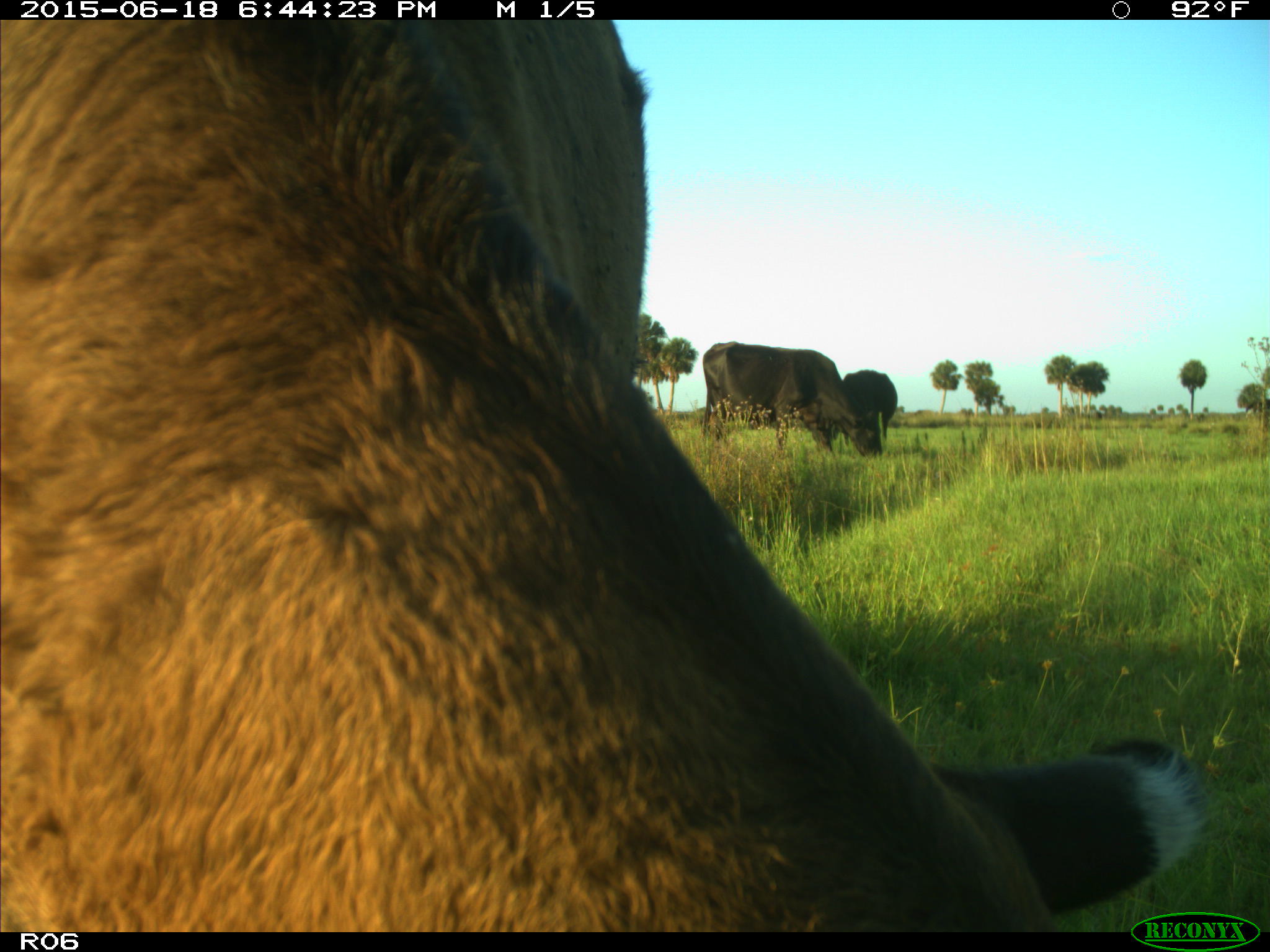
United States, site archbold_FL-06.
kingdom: Animalia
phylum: Chordata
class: Mammalia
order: Artiodactyla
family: Bovidae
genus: Bos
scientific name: Bos taurus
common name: domestic cow